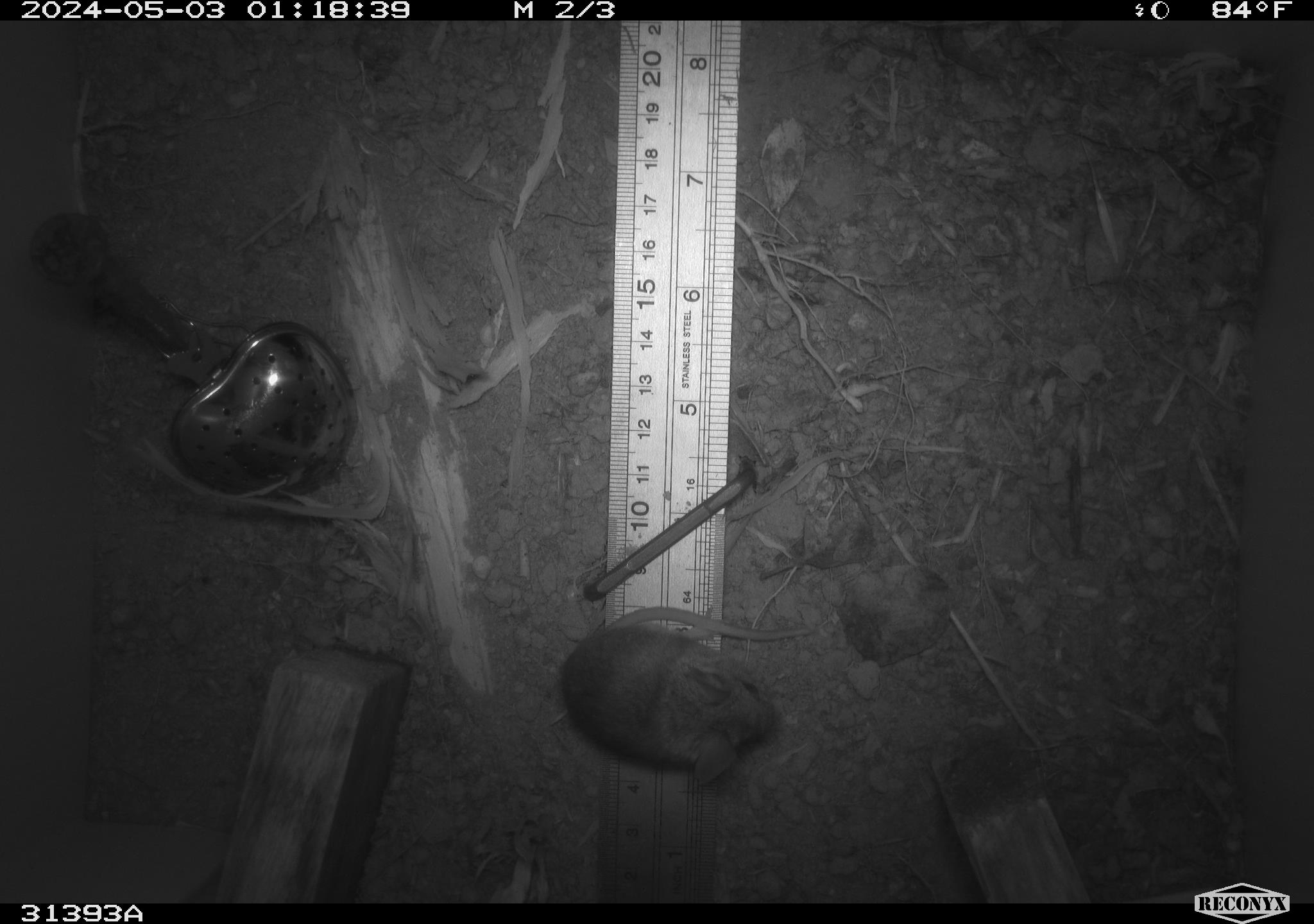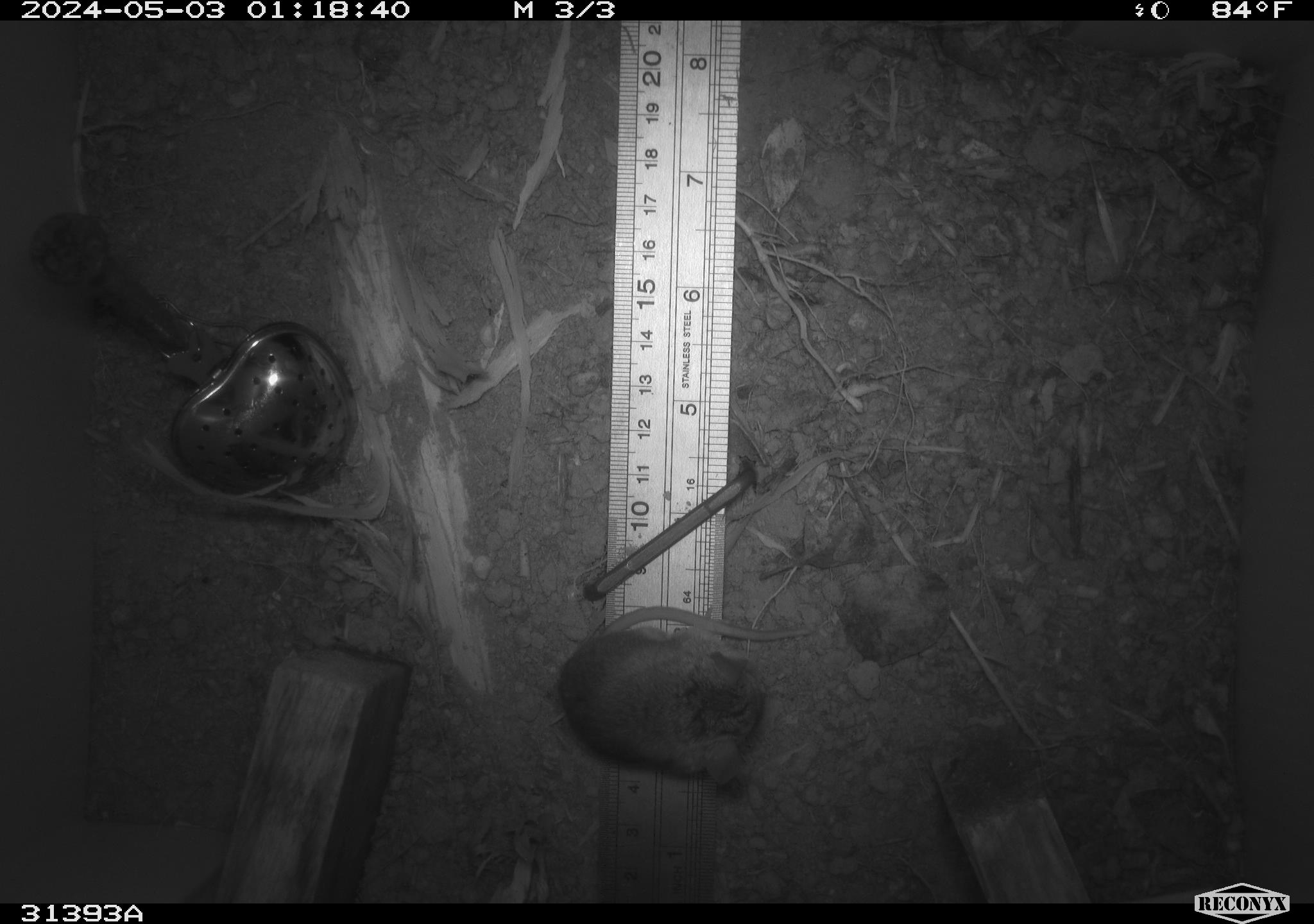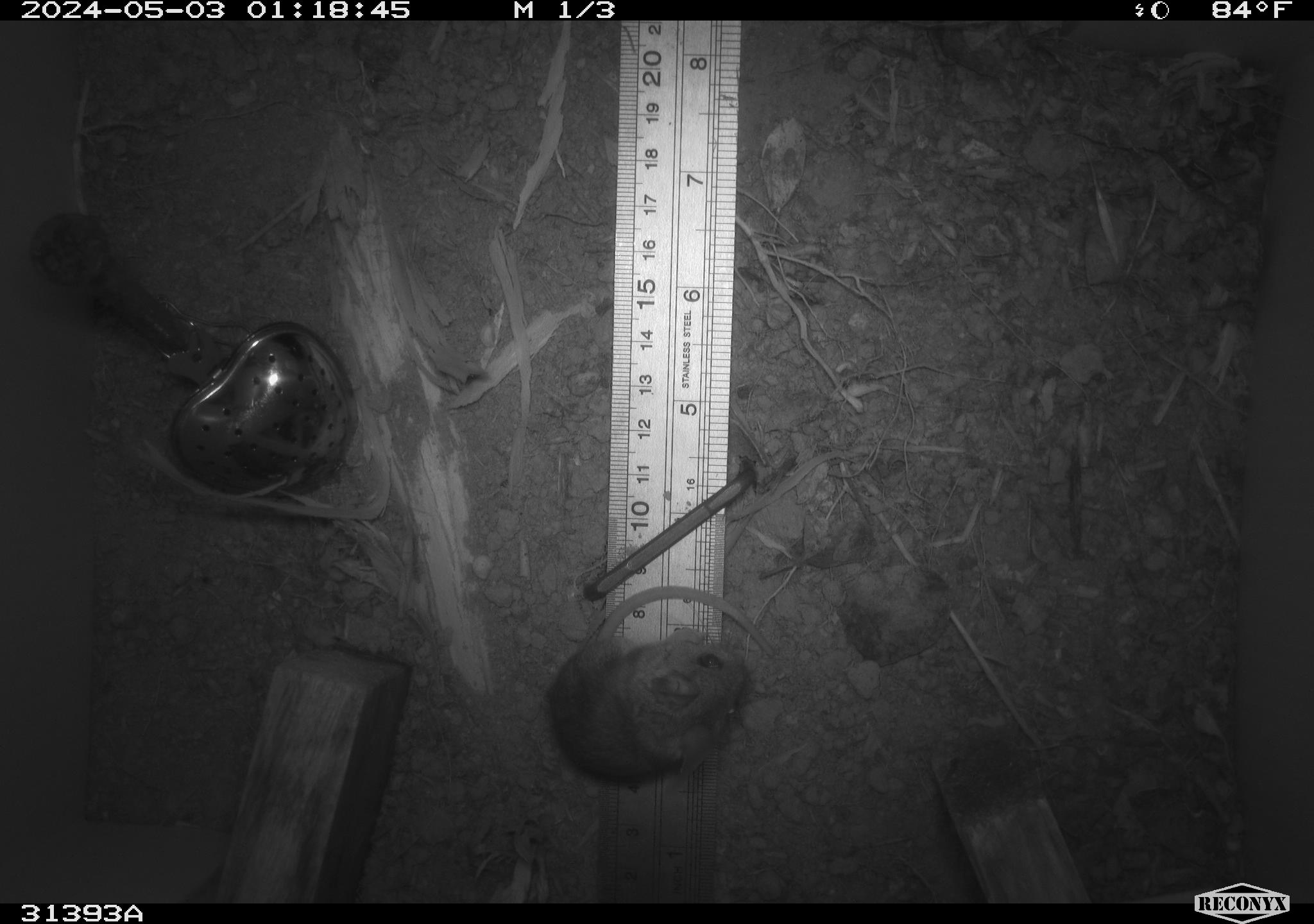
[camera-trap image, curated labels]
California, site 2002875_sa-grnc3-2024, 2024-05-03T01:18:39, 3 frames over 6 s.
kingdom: Animalia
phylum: Chordata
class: Mammalia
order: Rodentia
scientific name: Rodentia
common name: rodent